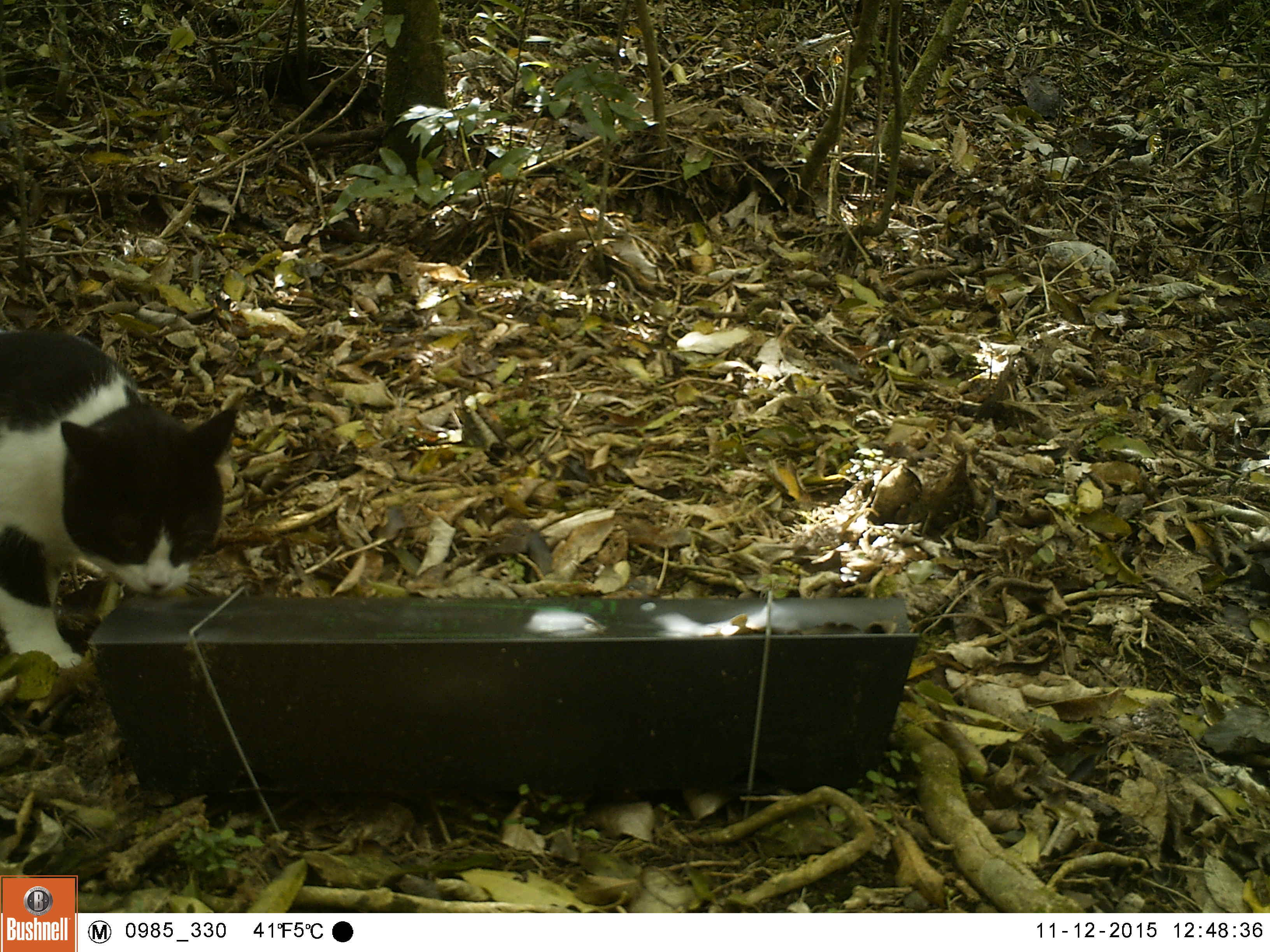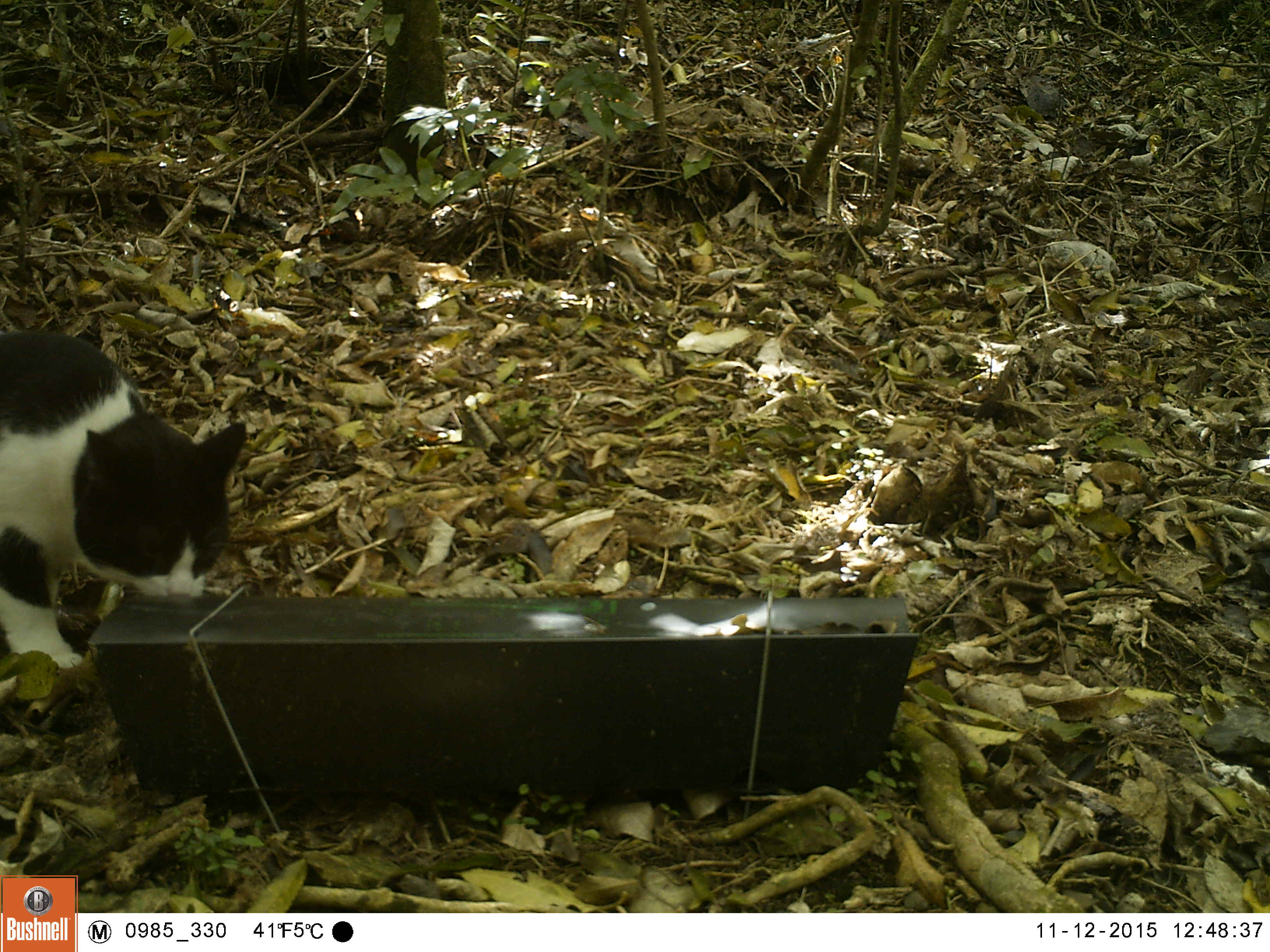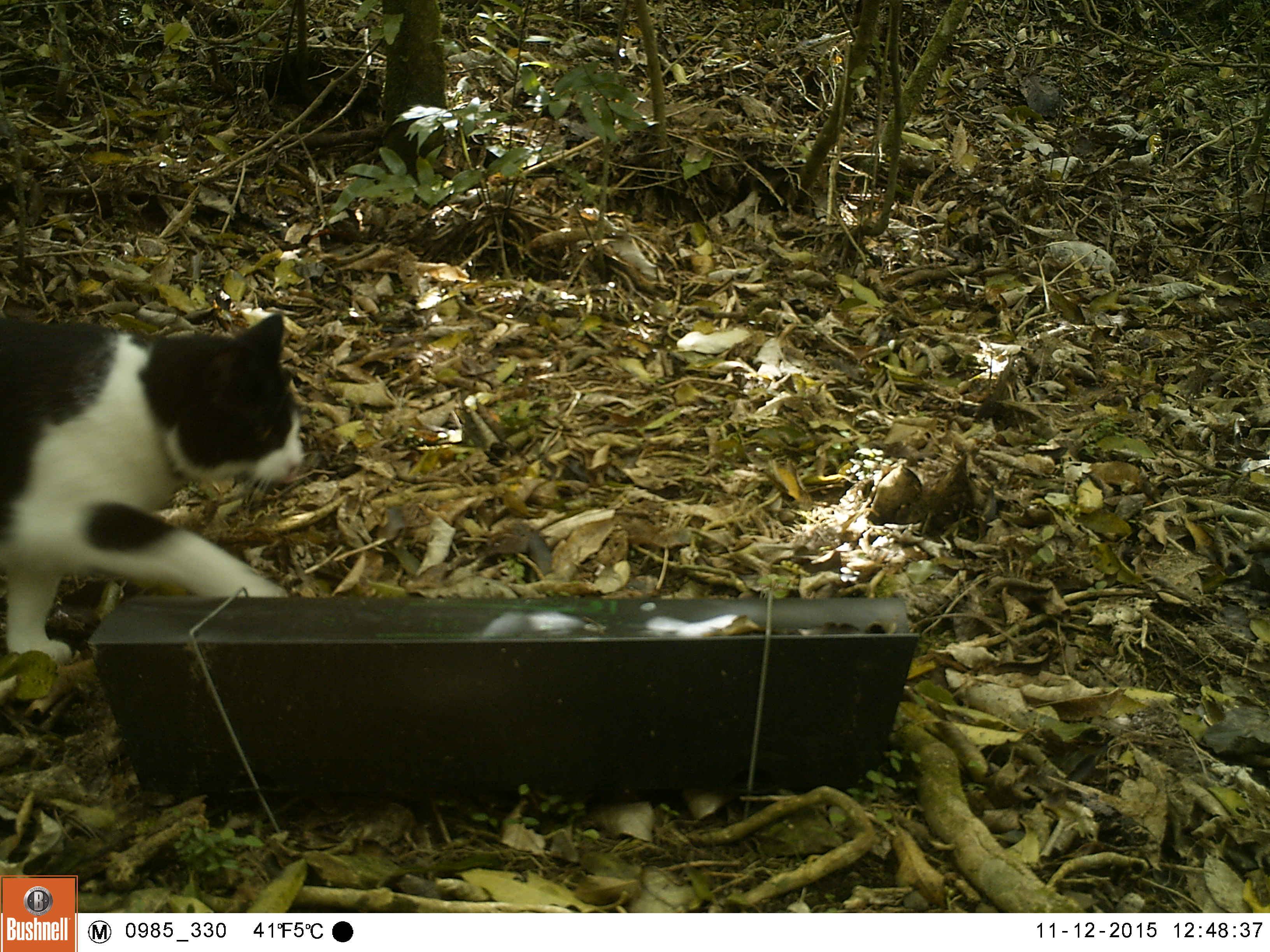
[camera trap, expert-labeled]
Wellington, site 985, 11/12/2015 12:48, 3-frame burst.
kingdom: Animalia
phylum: Chordata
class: Mammalia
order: Carnivora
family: Felidae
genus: Felis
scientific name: Felis catus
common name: cat